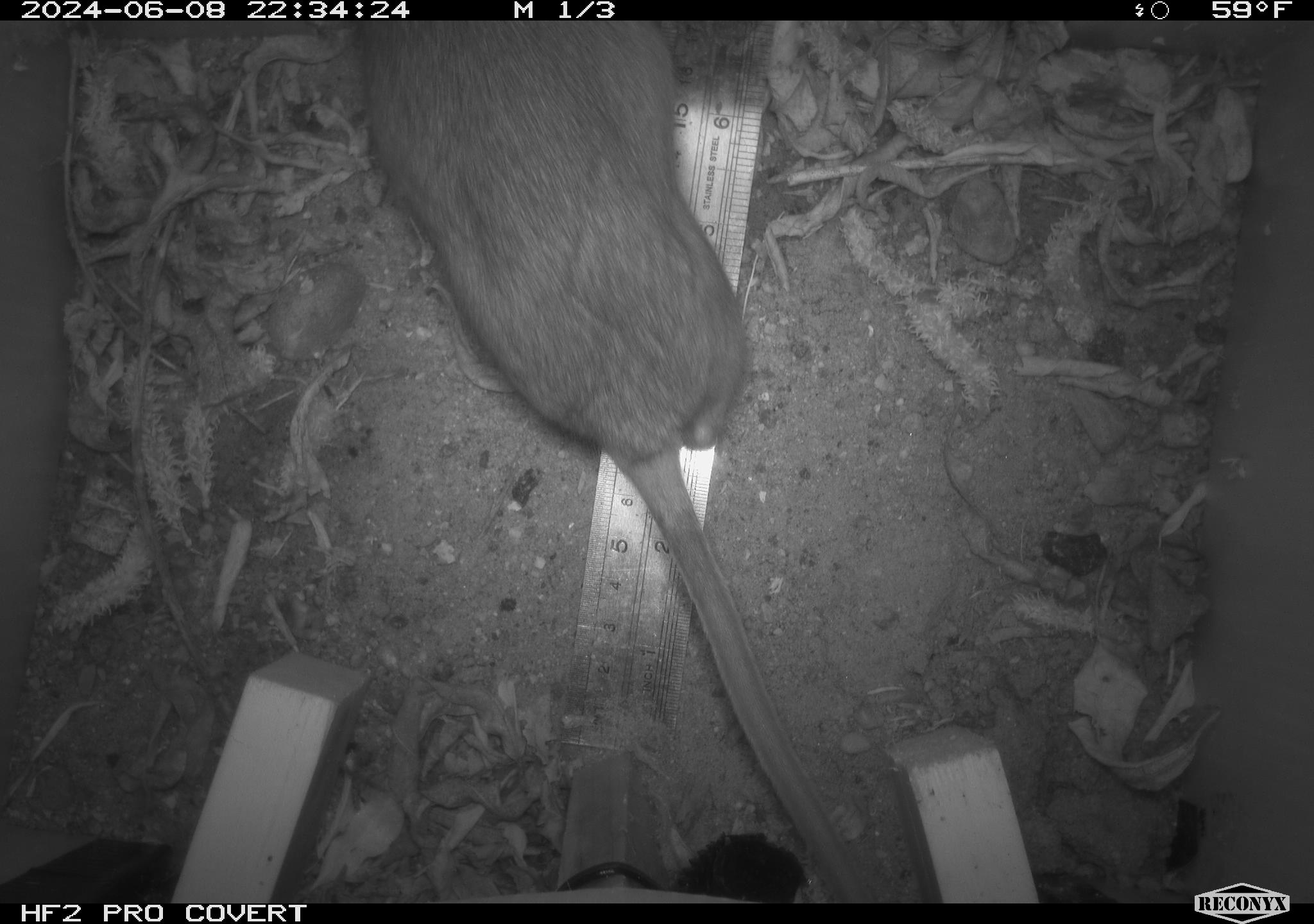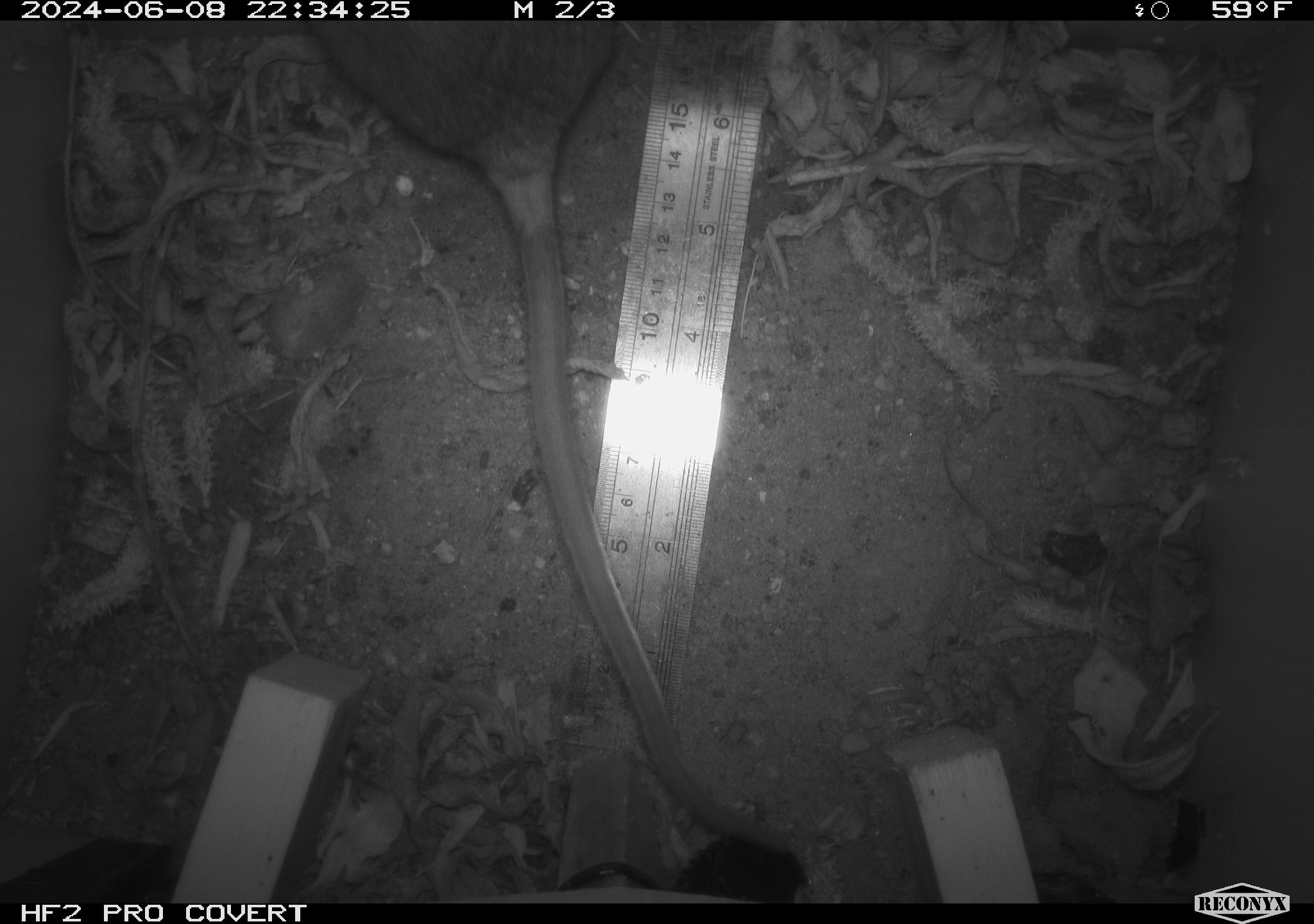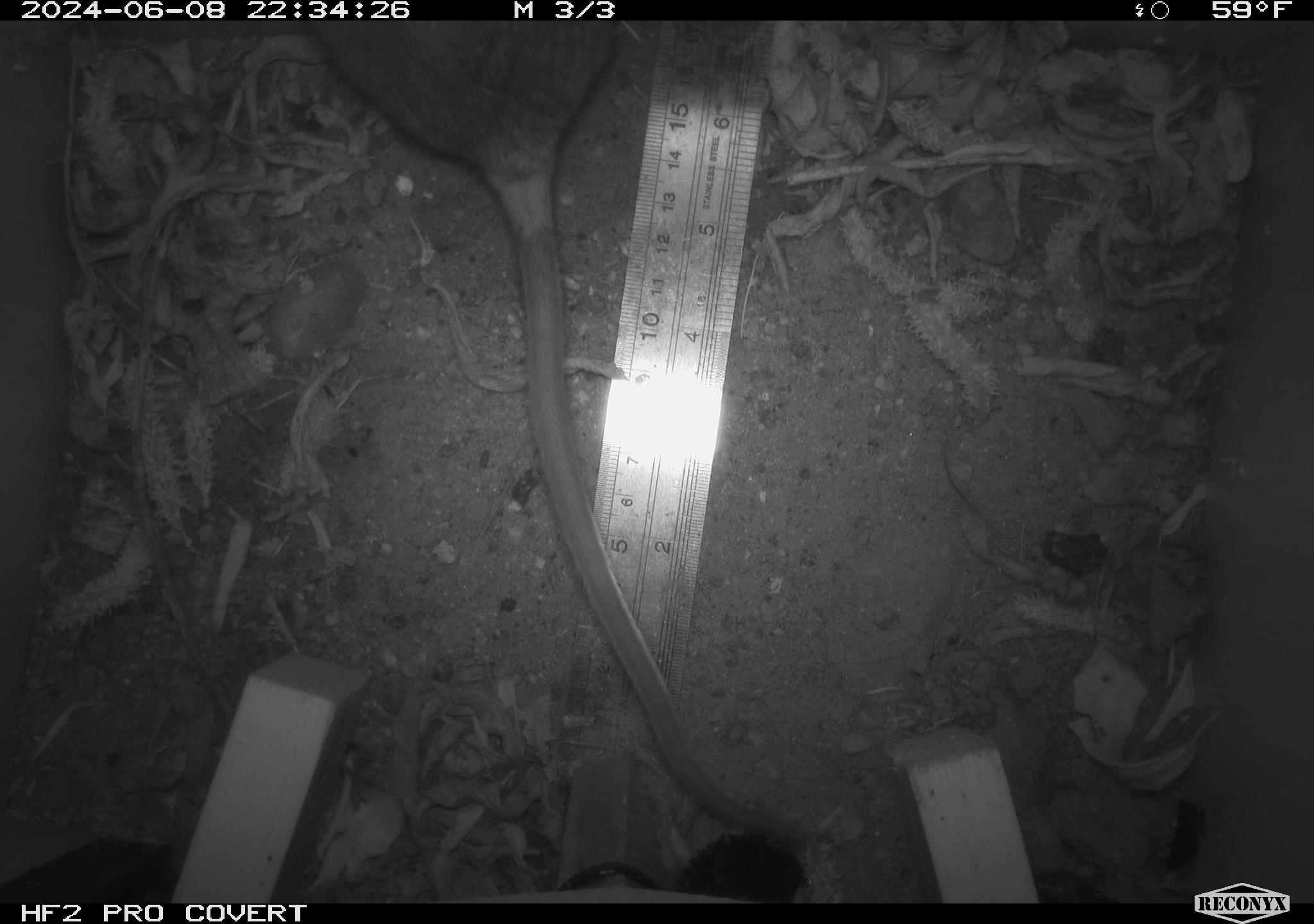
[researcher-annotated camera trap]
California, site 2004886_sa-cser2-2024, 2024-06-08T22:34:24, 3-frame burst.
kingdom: Animalia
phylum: Chordata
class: Mammalia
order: Rodentia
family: Muridae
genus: Rattus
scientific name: Rattus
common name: rat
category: rattus species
Rattus species (rat) (Rattus).